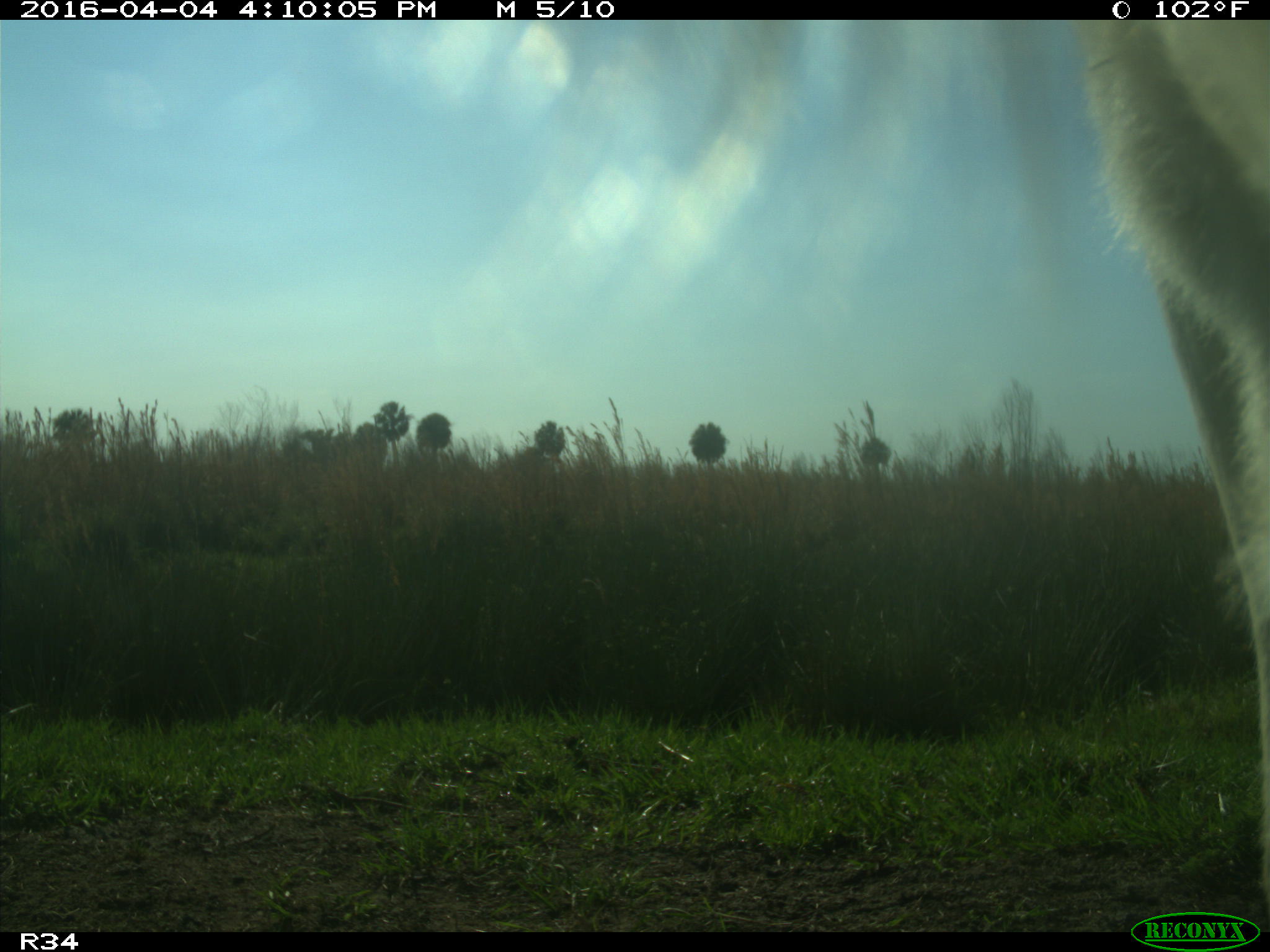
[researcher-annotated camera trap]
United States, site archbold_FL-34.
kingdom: Animalia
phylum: Chordata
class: Mammalia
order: Artiodactyla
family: Bovidae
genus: Bos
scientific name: Bos taurus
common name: domestic cow